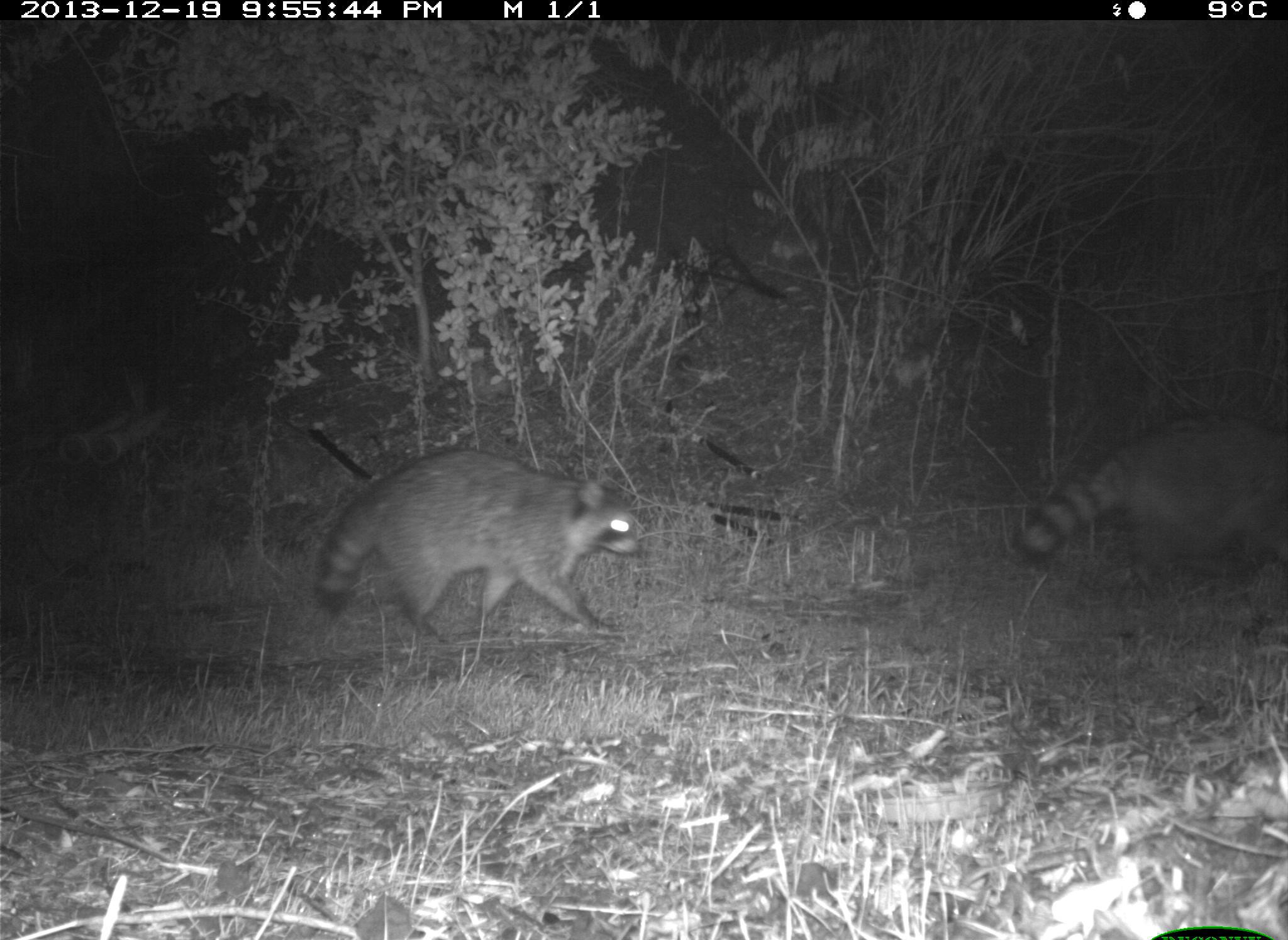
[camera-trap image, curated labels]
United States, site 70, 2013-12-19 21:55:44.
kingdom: Animalia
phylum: Chordata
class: Mammalia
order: Carnivora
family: Procyonidae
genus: Procyon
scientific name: Procyon lotor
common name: raccoon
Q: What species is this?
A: Raccoon (Procyon lotor).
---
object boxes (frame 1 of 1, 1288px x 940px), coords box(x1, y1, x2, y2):
raccoon: box(314, 450, 642, 641); box(1018, 416, 1288, 573)